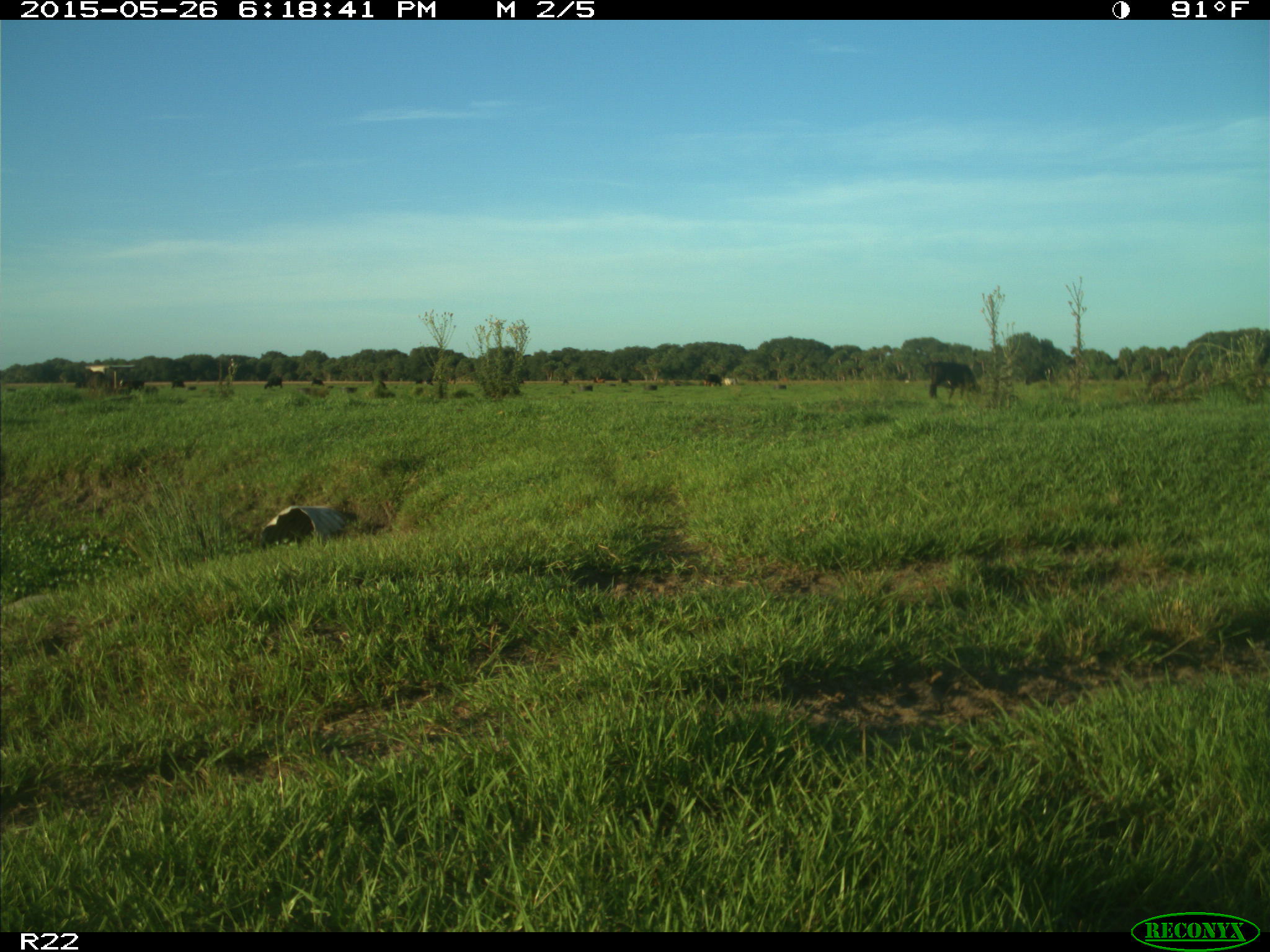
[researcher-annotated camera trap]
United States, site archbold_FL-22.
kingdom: Animalia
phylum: Chordata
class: Mammalia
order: Artiodactyla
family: Bovidae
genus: Bos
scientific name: Bos taurus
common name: domestic cow